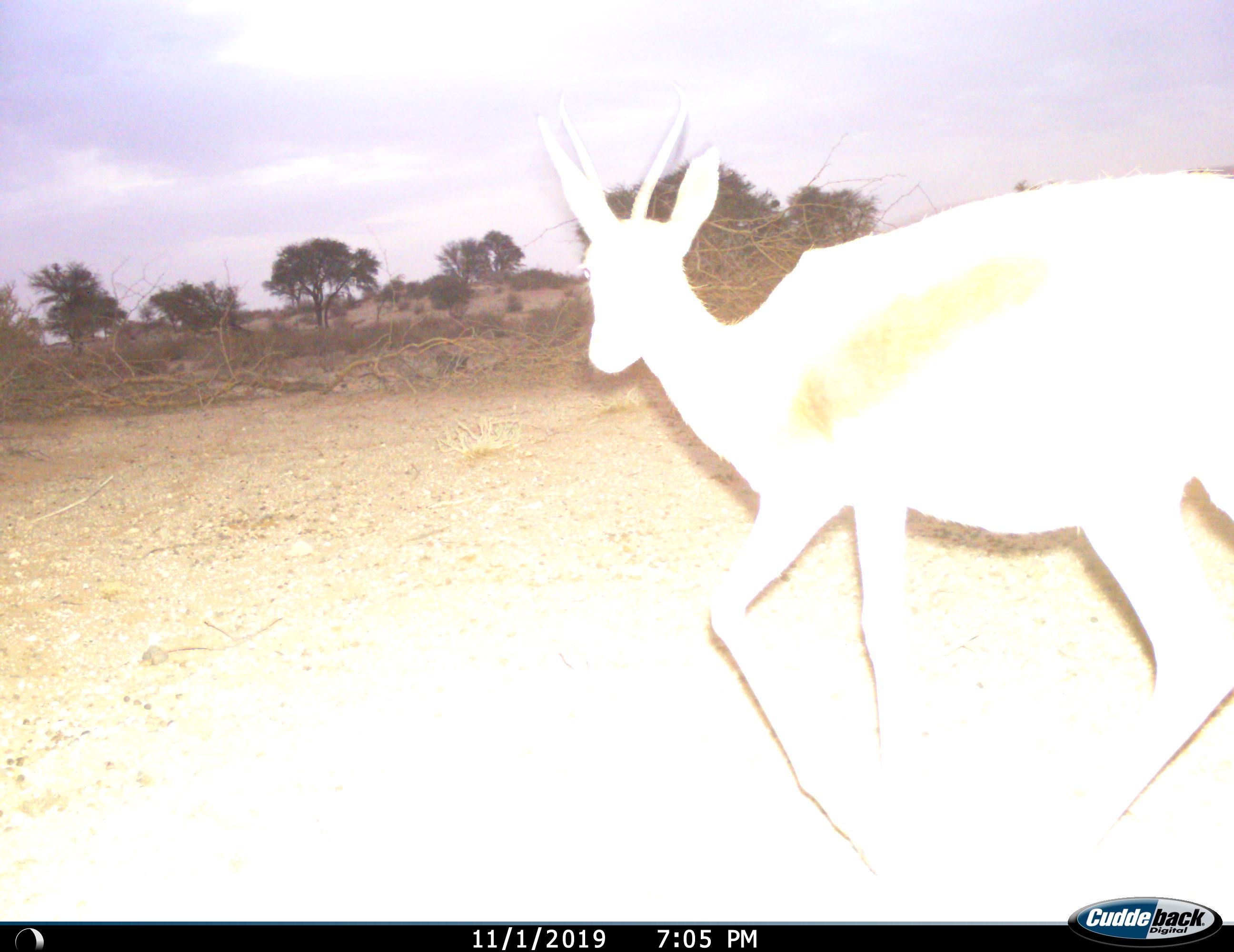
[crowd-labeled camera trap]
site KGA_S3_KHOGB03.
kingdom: Animalia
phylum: Chordata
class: Mammalia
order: Artiodactyla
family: Bovidae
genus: Antidorcas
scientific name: Antidorcas marsupialis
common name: springbok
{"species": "springbok (Antidorcas marsupialis)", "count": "1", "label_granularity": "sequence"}